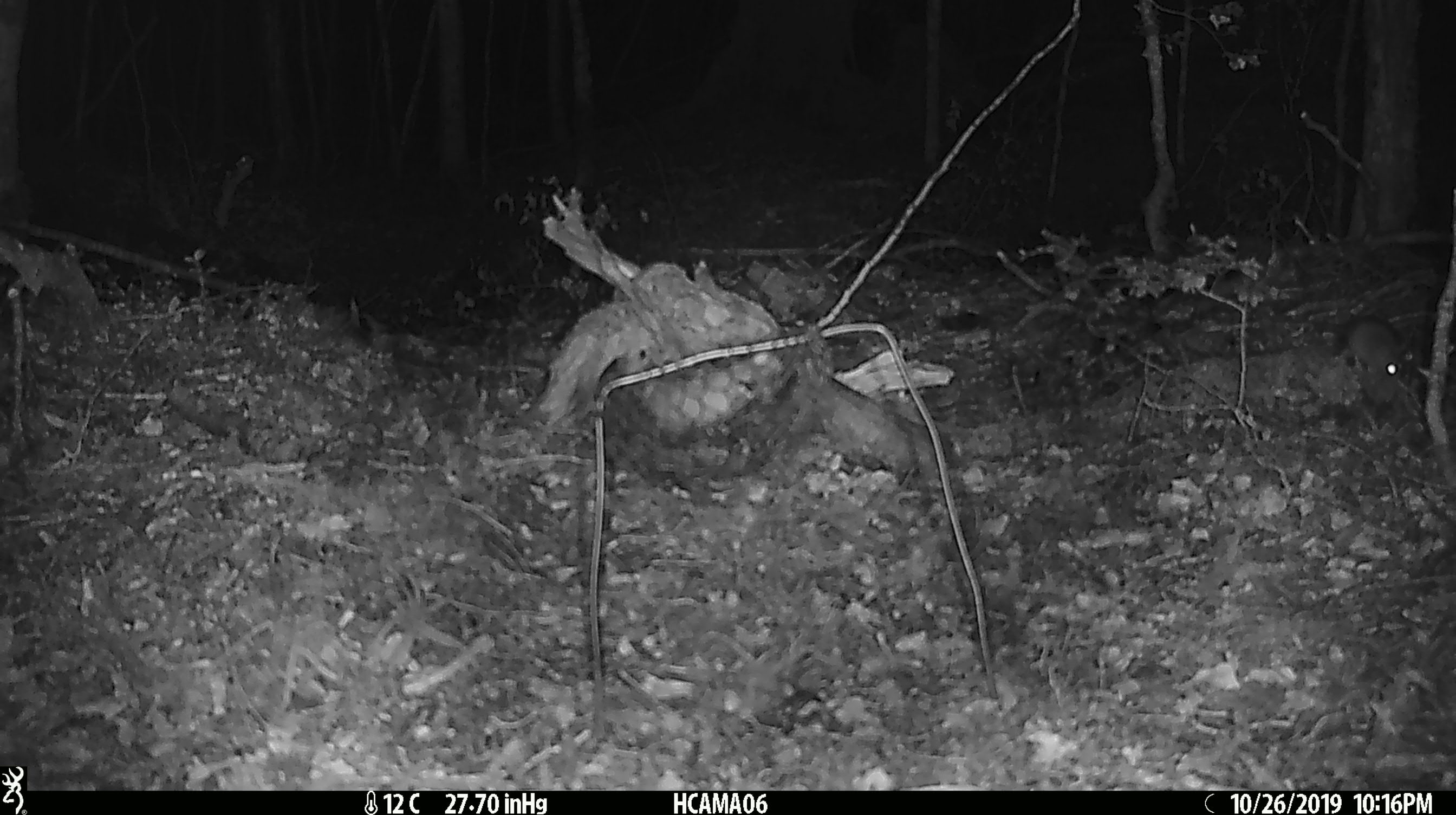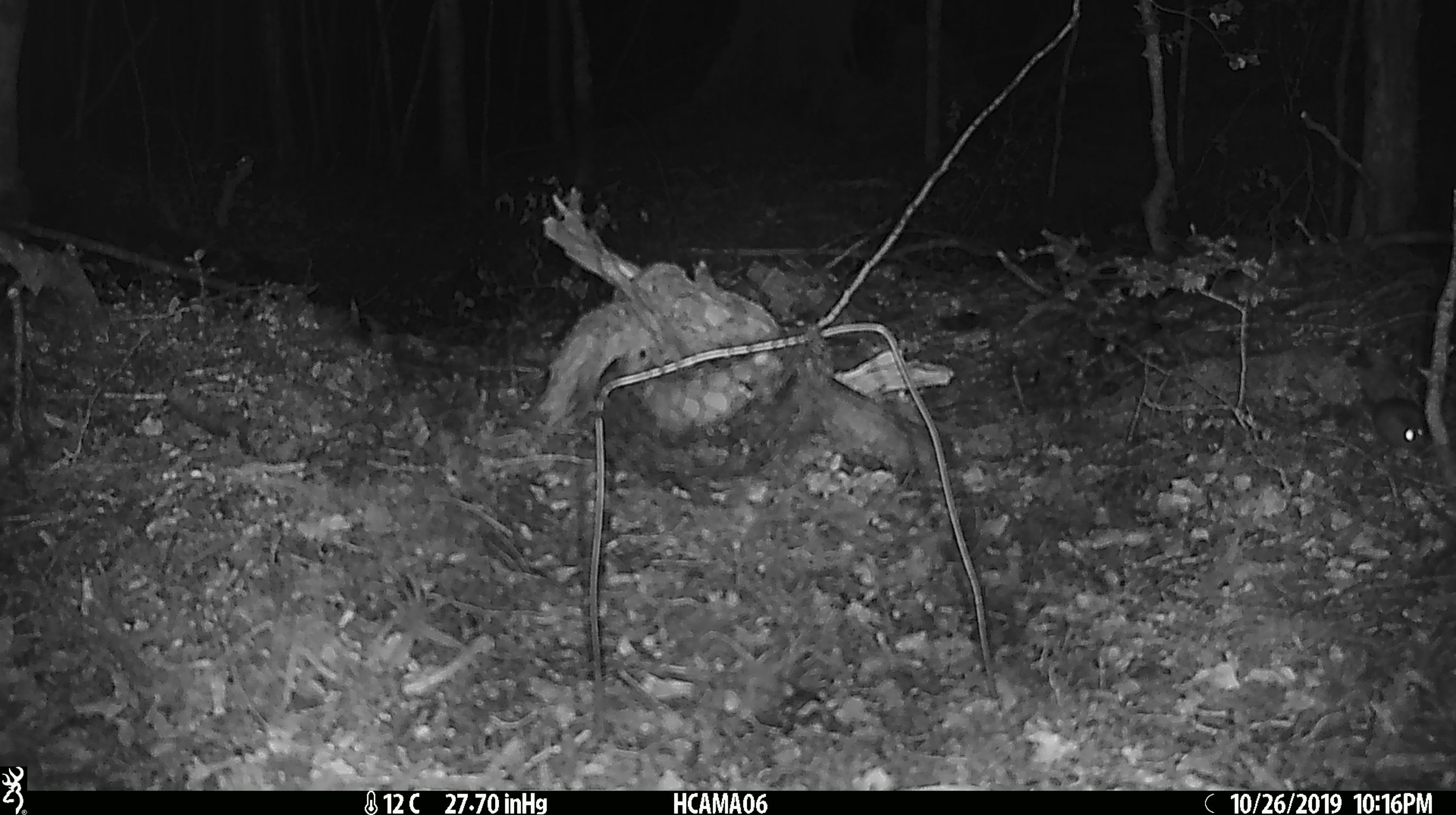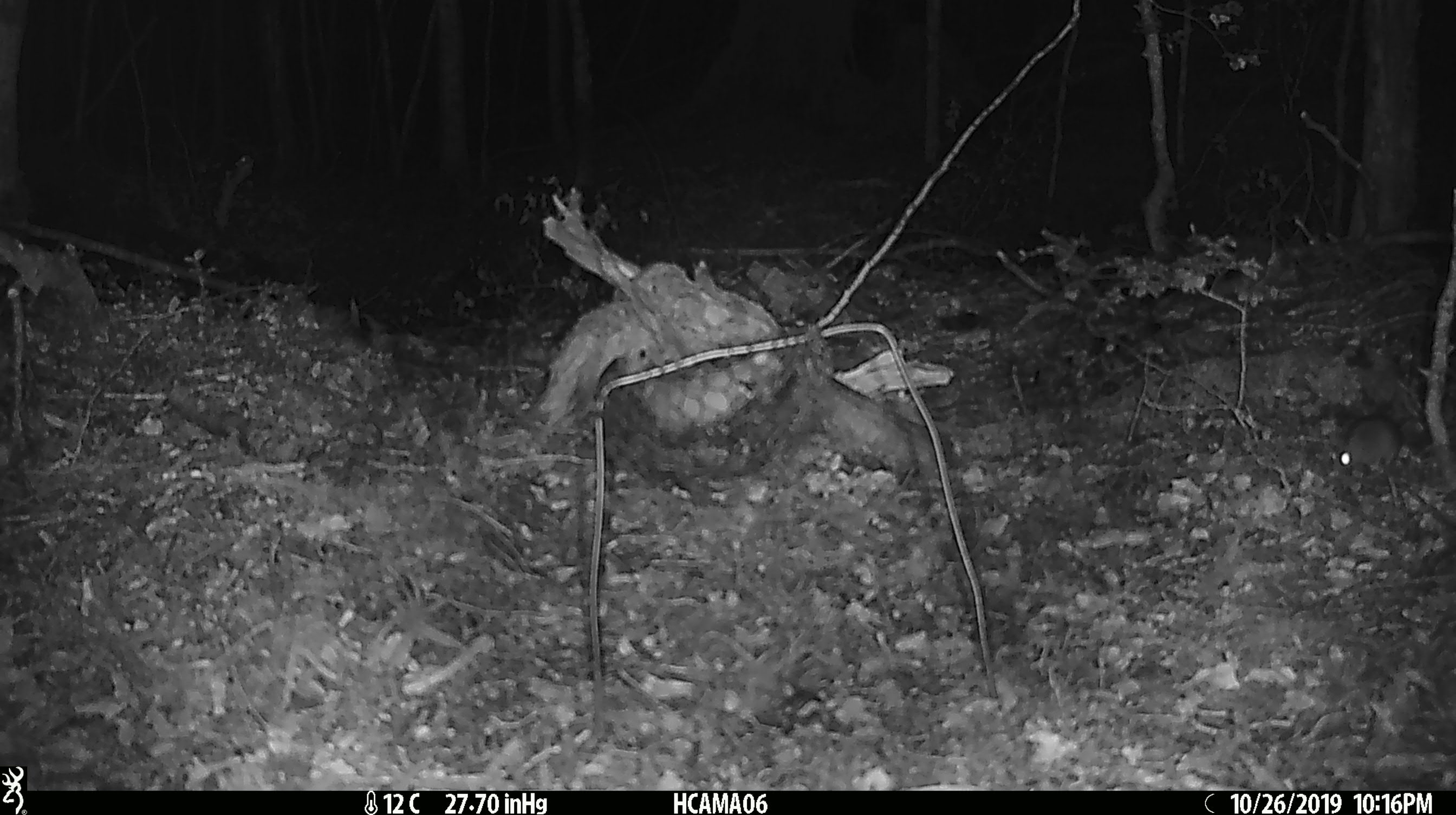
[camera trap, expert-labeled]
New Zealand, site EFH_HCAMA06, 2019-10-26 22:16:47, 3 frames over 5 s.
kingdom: Animalia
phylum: Chordata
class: Mammalia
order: Rodentia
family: Muridae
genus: Mus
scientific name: Mus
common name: mouse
Mouse (Mus).